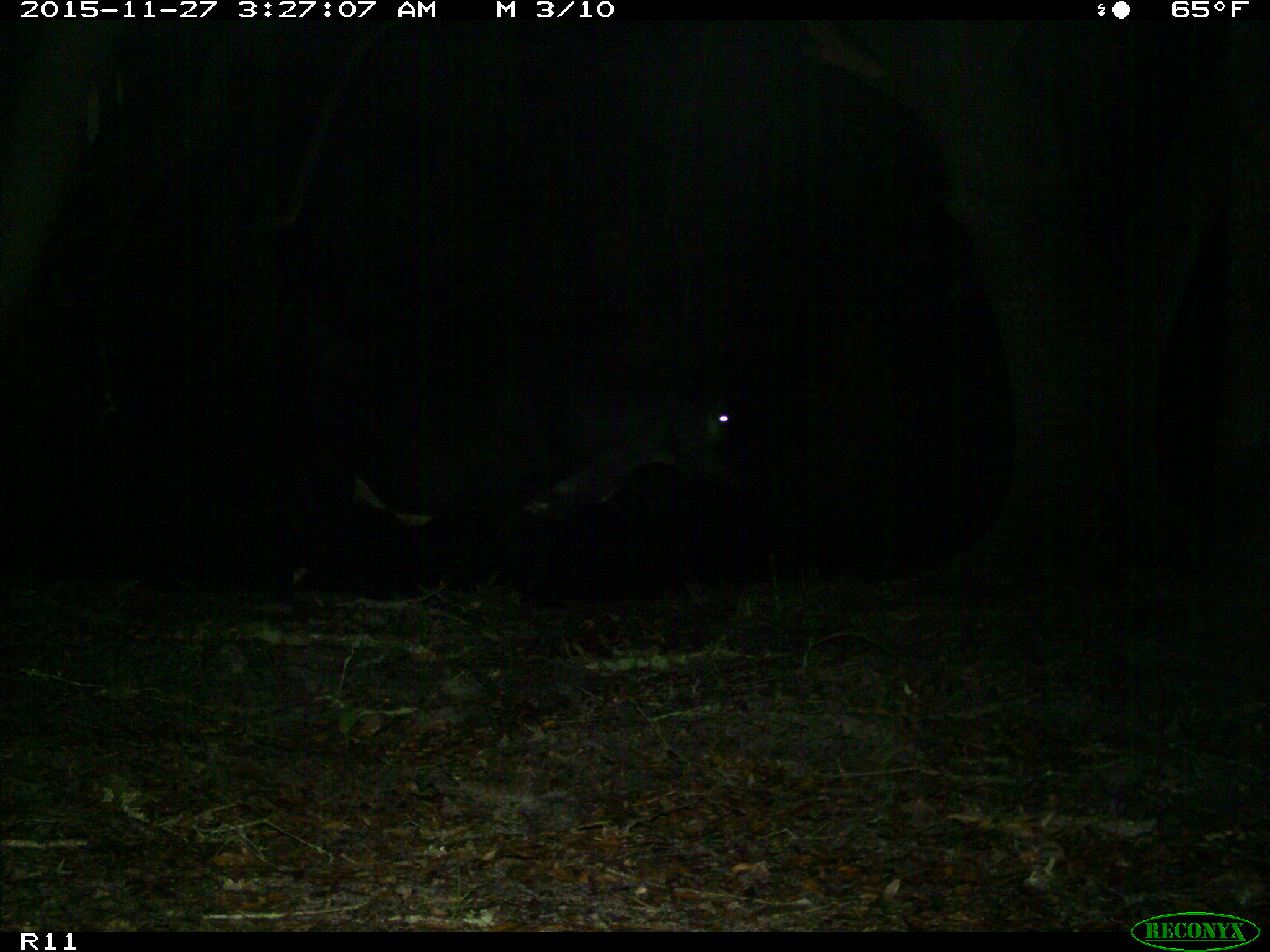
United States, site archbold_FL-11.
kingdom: Animalia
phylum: Chordata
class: Mammalia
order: Artiodactyla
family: Bovidae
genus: Bos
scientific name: Bos taurus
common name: domestic cow